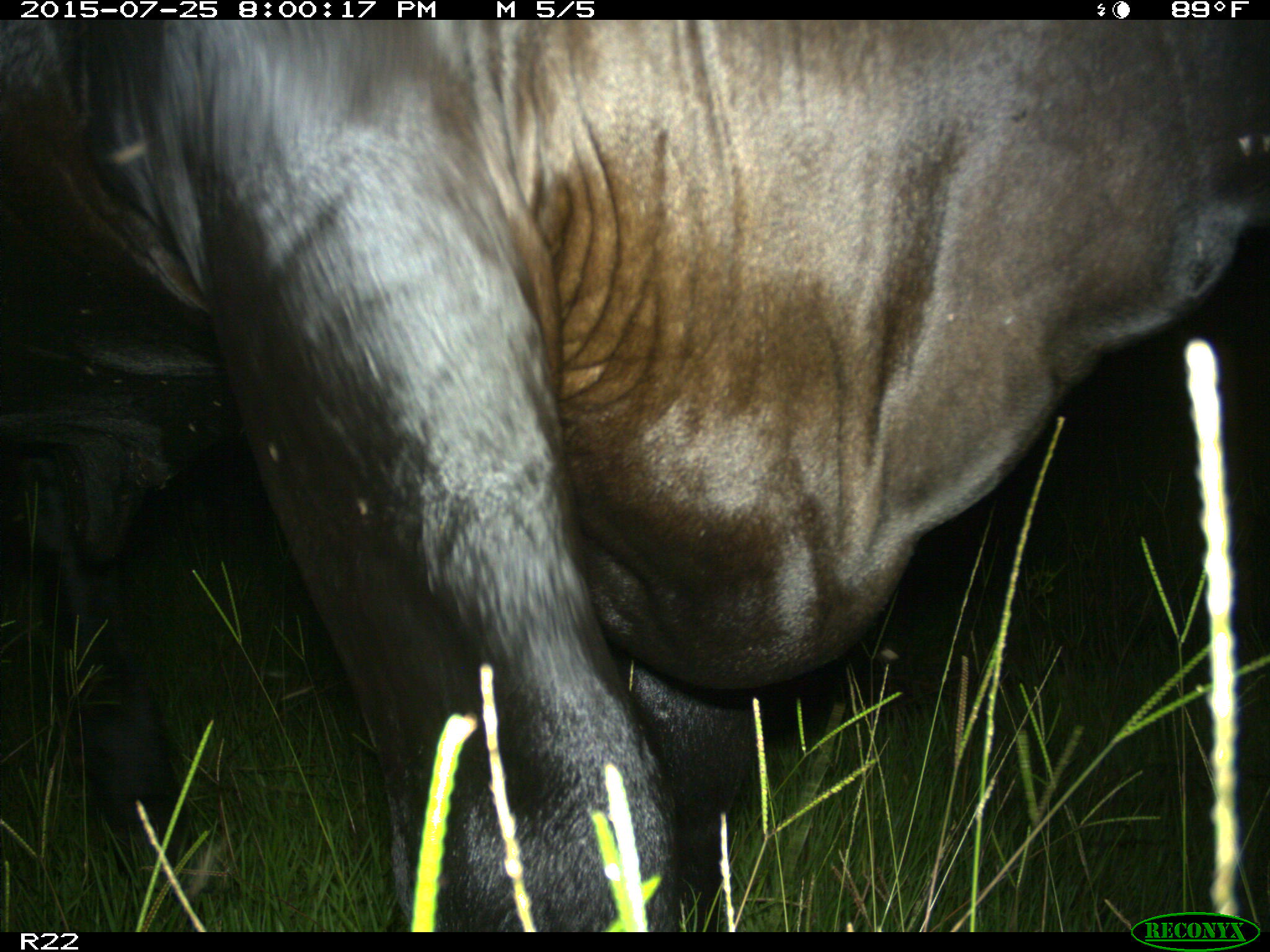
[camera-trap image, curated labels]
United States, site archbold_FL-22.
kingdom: Animalia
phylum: Chordata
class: Mammalia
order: Artiodactyla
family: Bovidae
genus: Bos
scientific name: Bos taurus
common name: domestic cow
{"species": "Bos taurus (domestic cow)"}